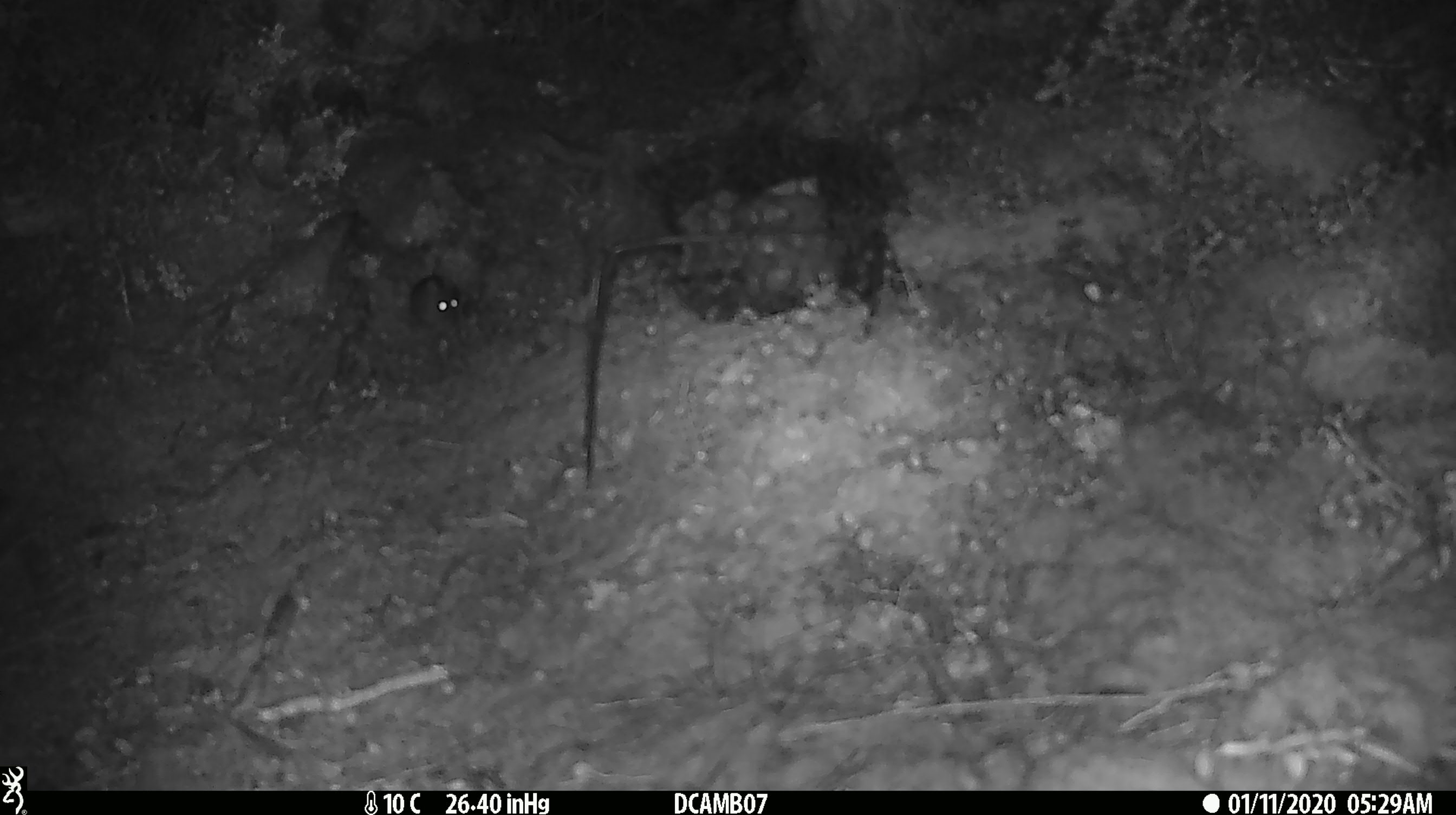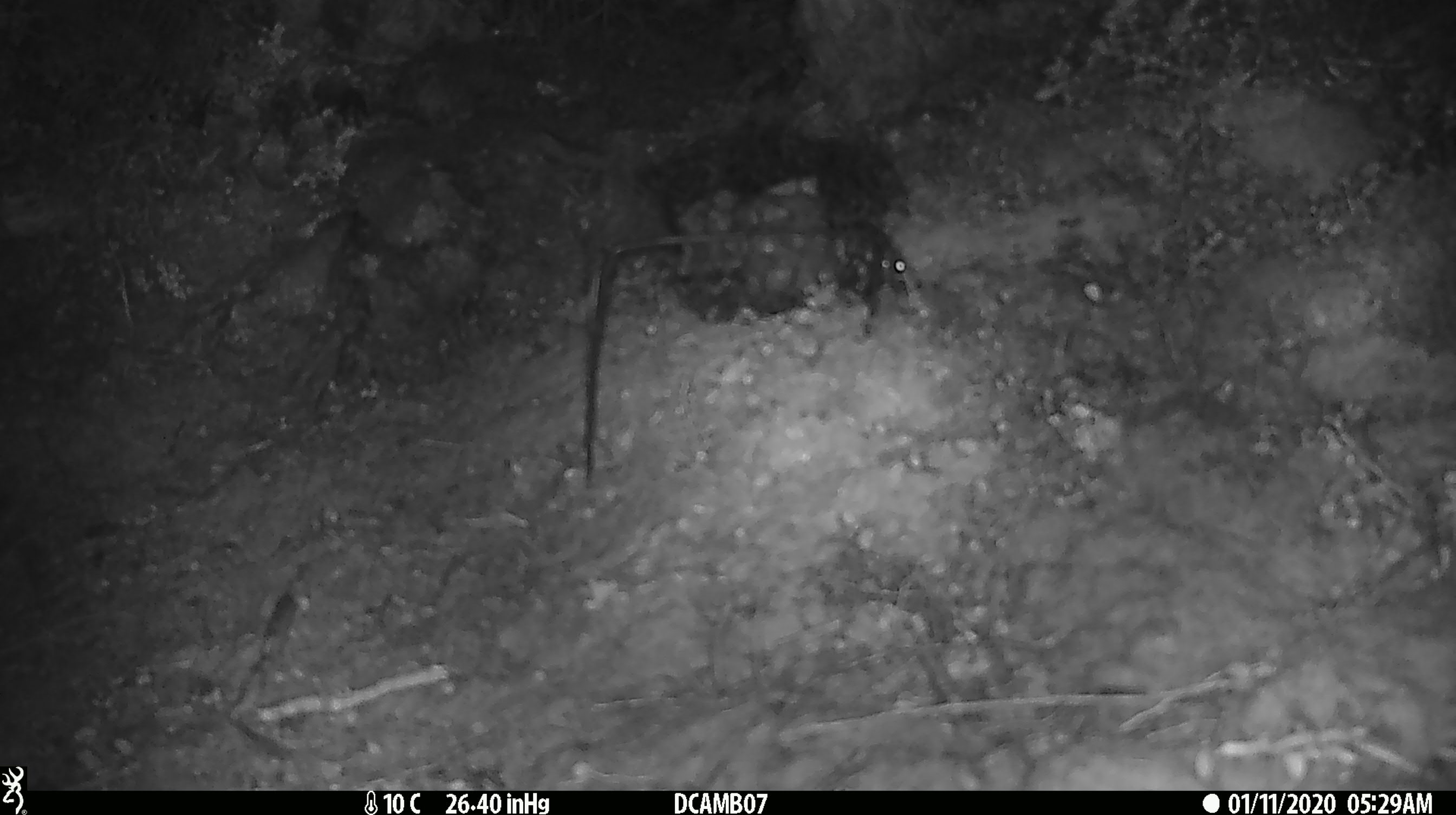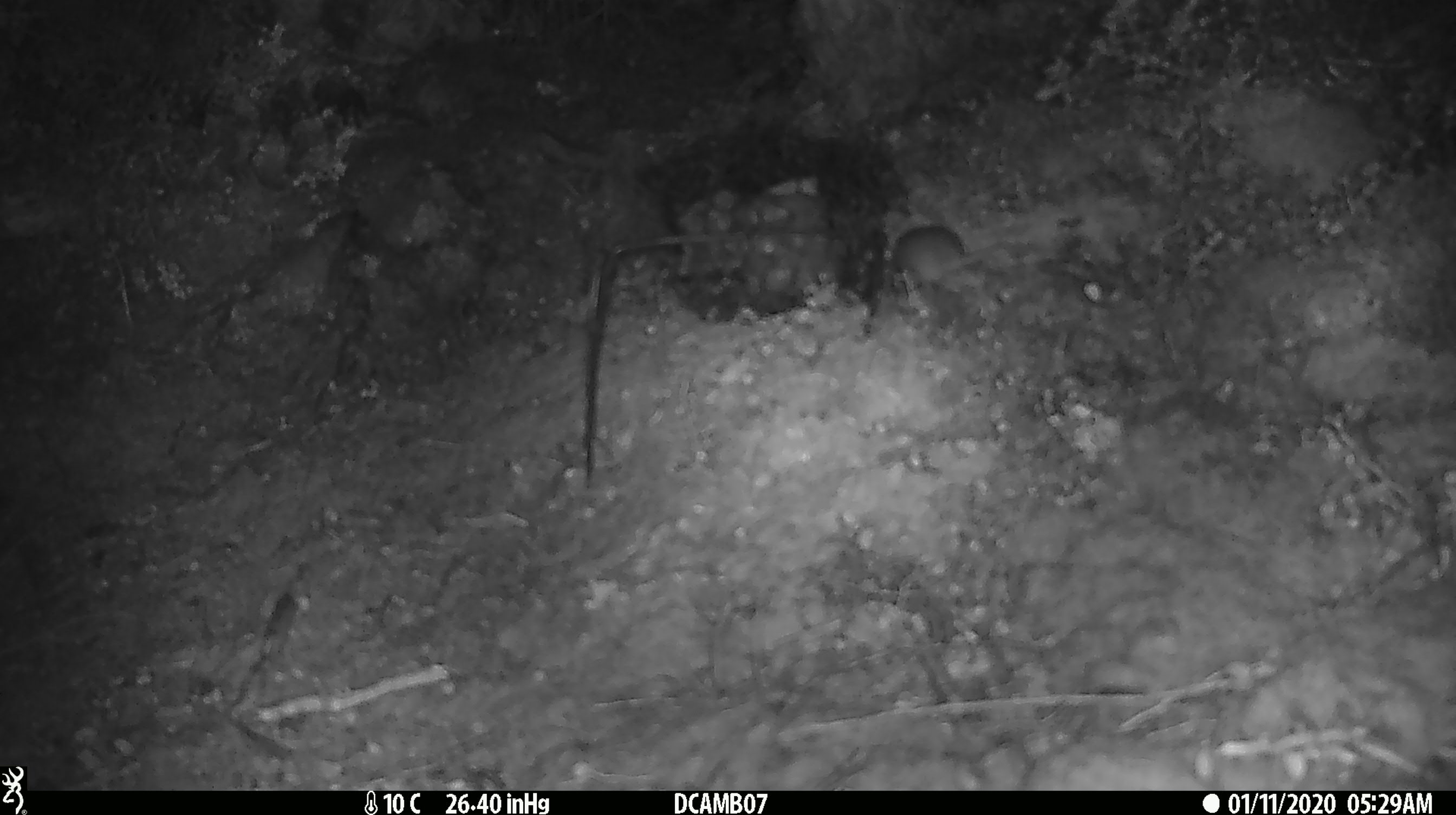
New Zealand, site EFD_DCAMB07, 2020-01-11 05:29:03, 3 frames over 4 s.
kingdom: Animalia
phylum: Chordata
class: Mammalia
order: Rodentia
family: Muridae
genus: Mus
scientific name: Mus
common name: mouse